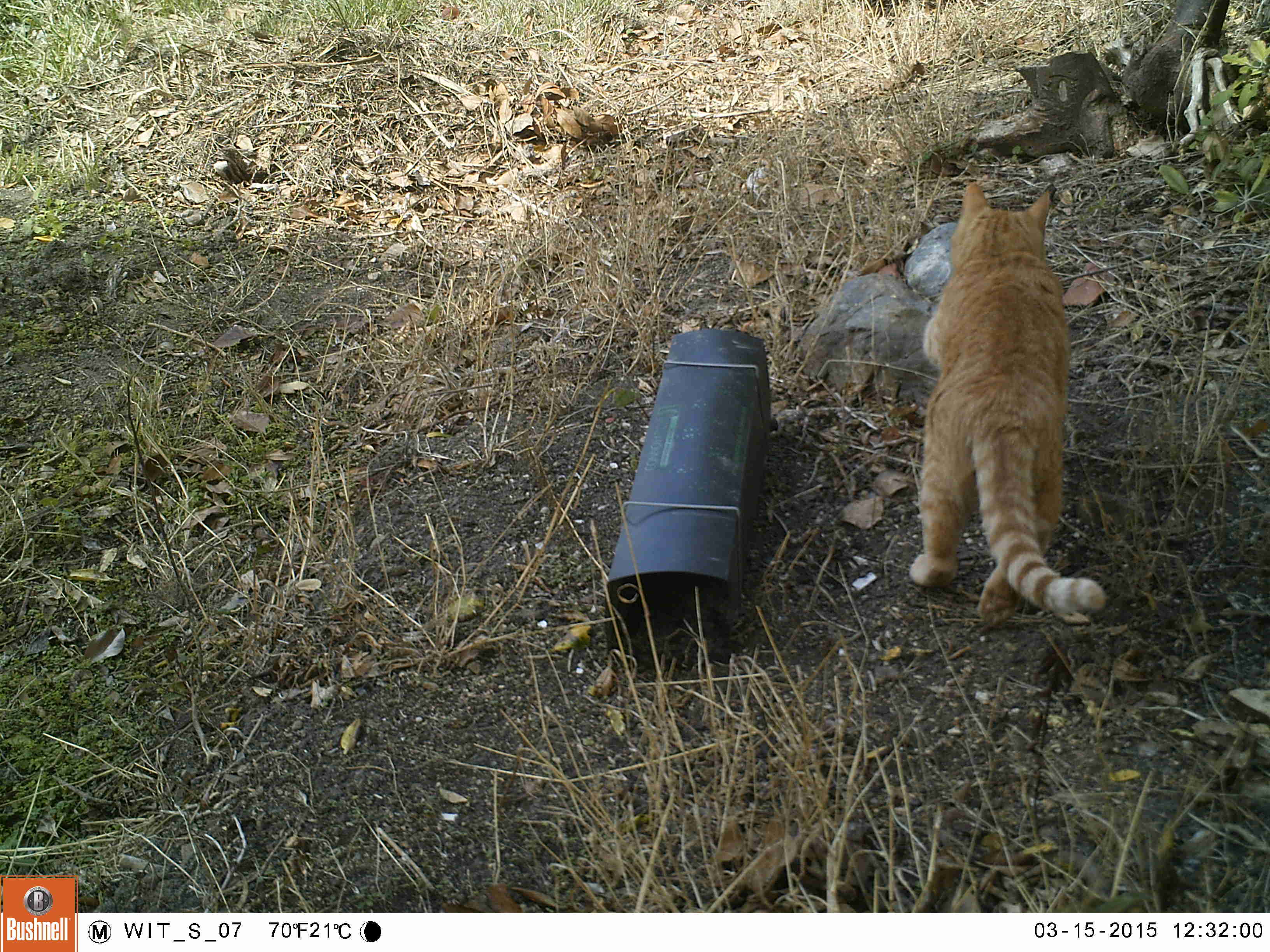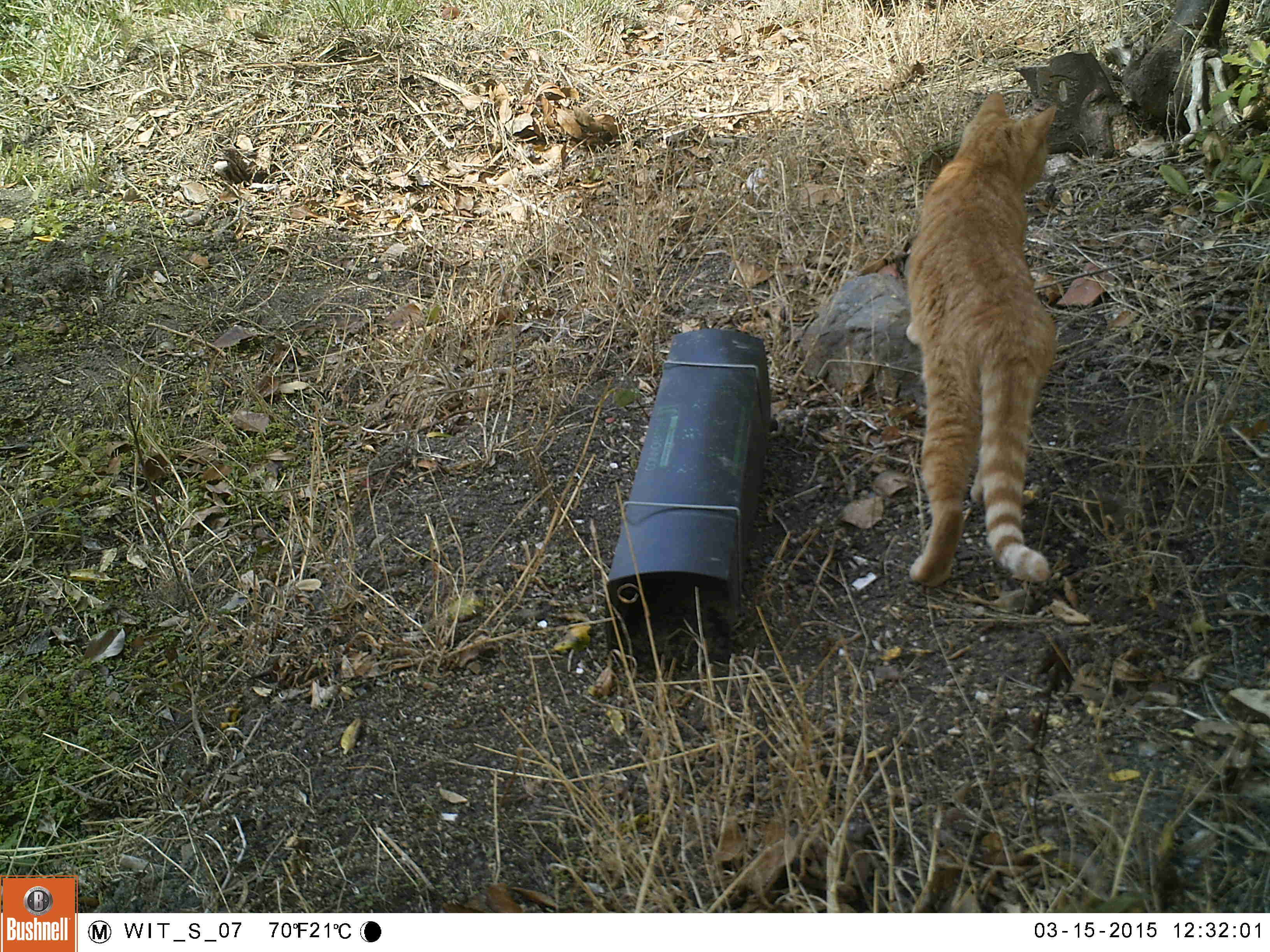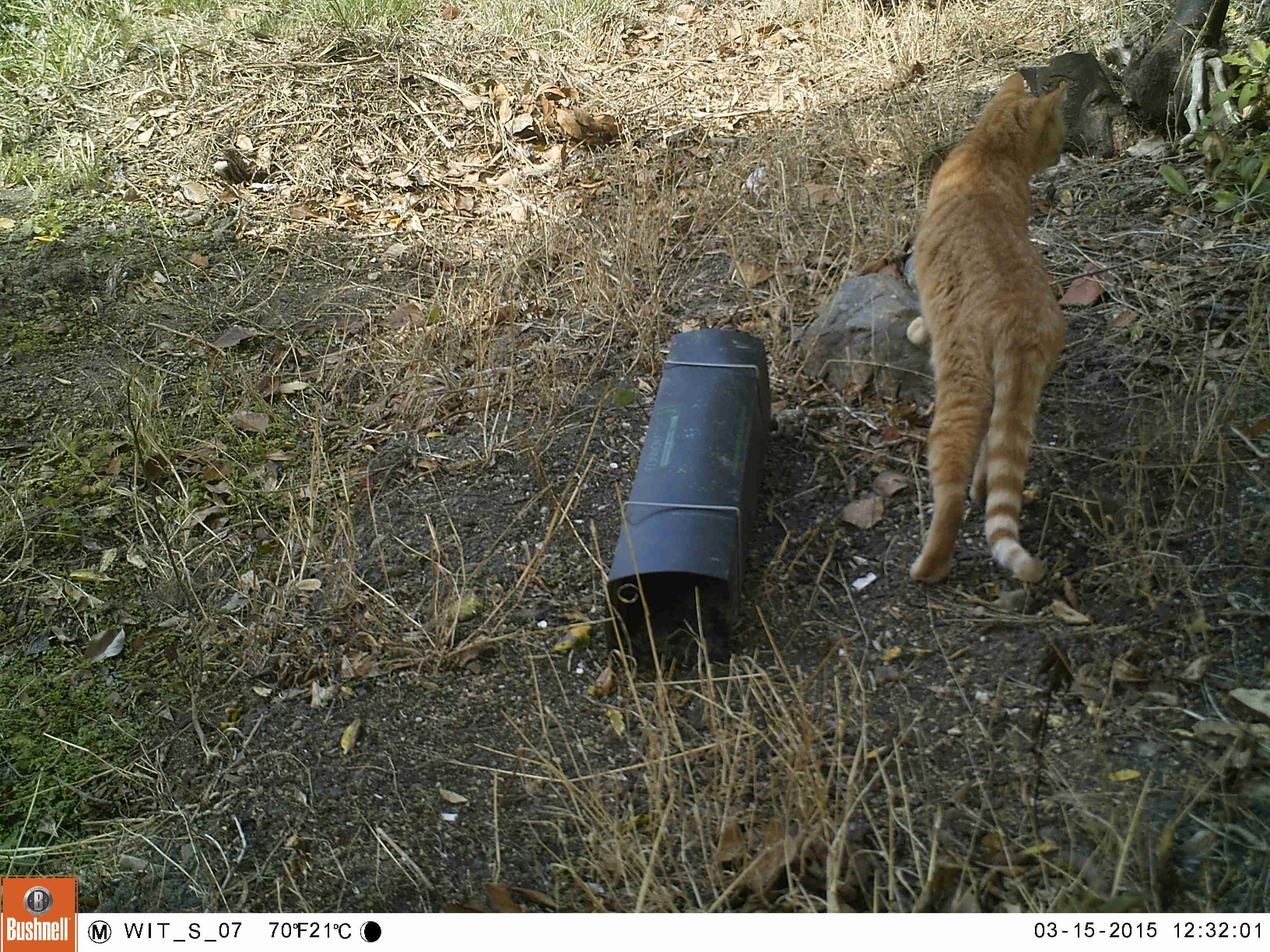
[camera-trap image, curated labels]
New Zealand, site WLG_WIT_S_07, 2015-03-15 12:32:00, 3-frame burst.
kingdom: Animalia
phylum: Chordata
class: Mammalia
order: Carnivora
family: Felidae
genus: Felis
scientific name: Felis catus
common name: domestic cat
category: cat